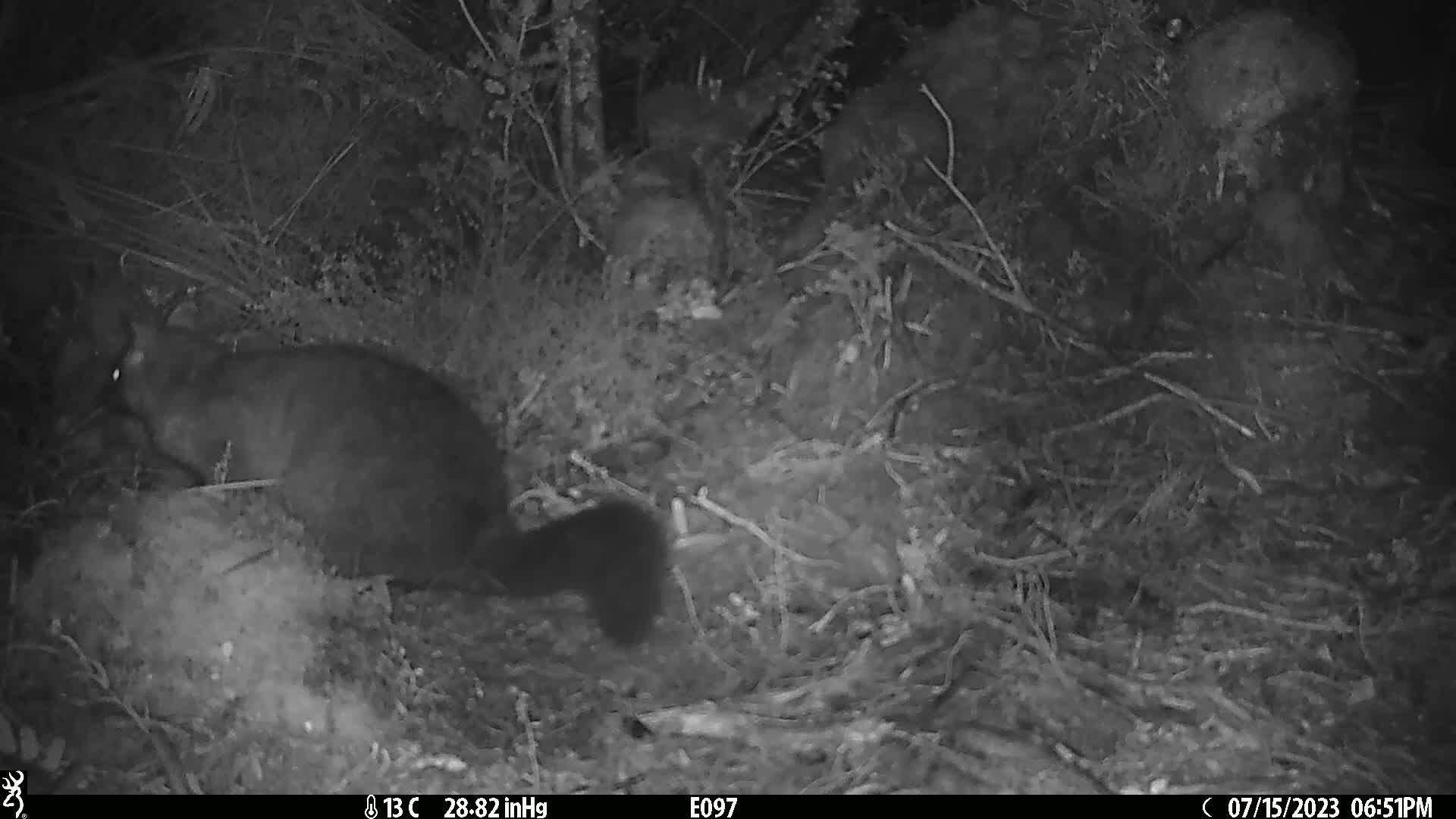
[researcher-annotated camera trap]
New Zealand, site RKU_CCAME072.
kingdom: Animalia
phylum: Chordata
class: Mammalia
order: Diprotodontia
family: Phalangeridae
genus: Trichosurus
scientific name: Trichosurus vulpecula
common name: common brushtail possum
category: possum